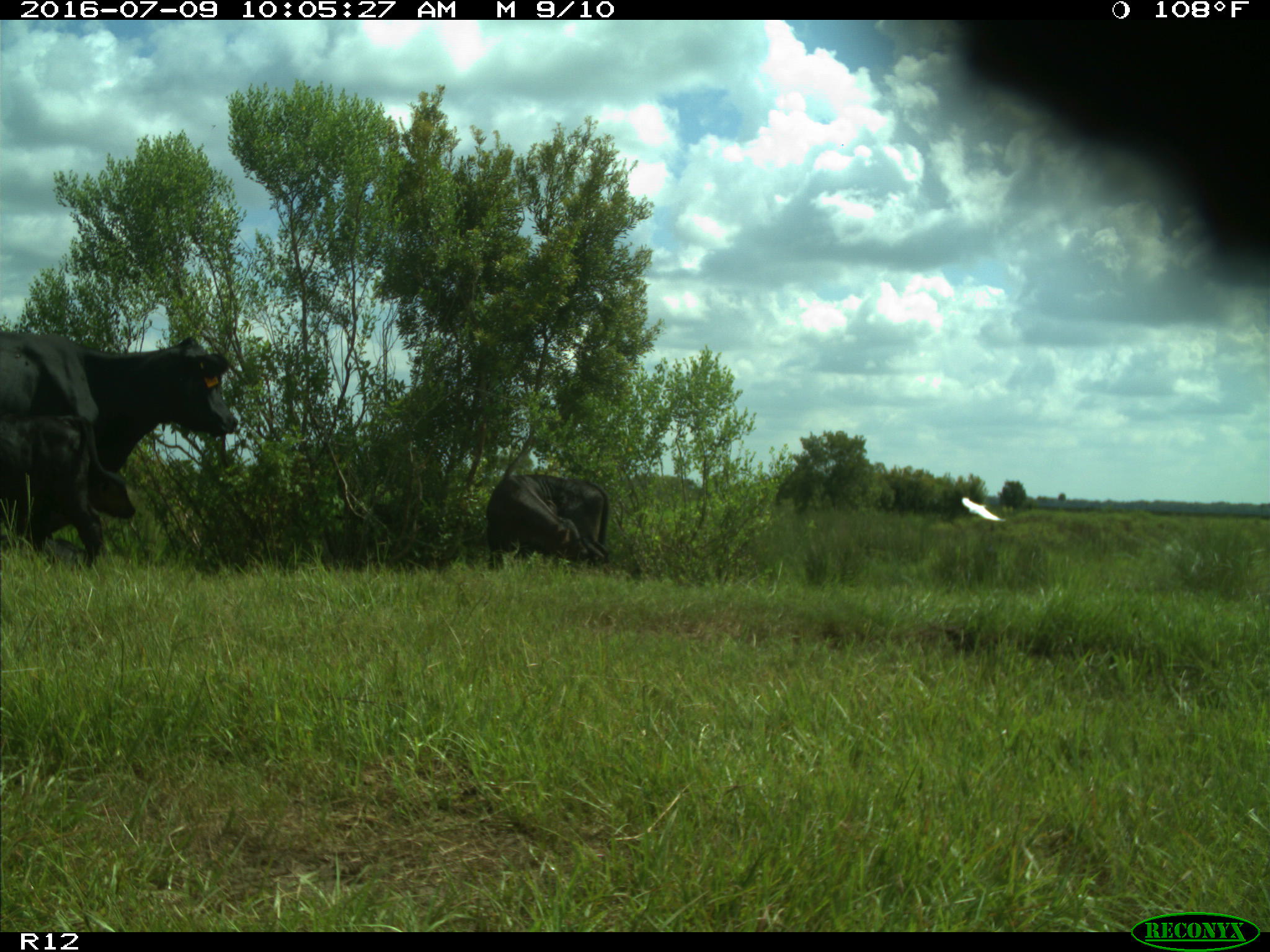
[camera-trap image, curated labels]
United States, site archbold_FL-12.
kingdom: Animalia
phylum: Chordata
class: Mammalia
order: Artiodactyla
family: Bovidae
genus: Bos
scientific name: Bos taurus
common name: domestic cow